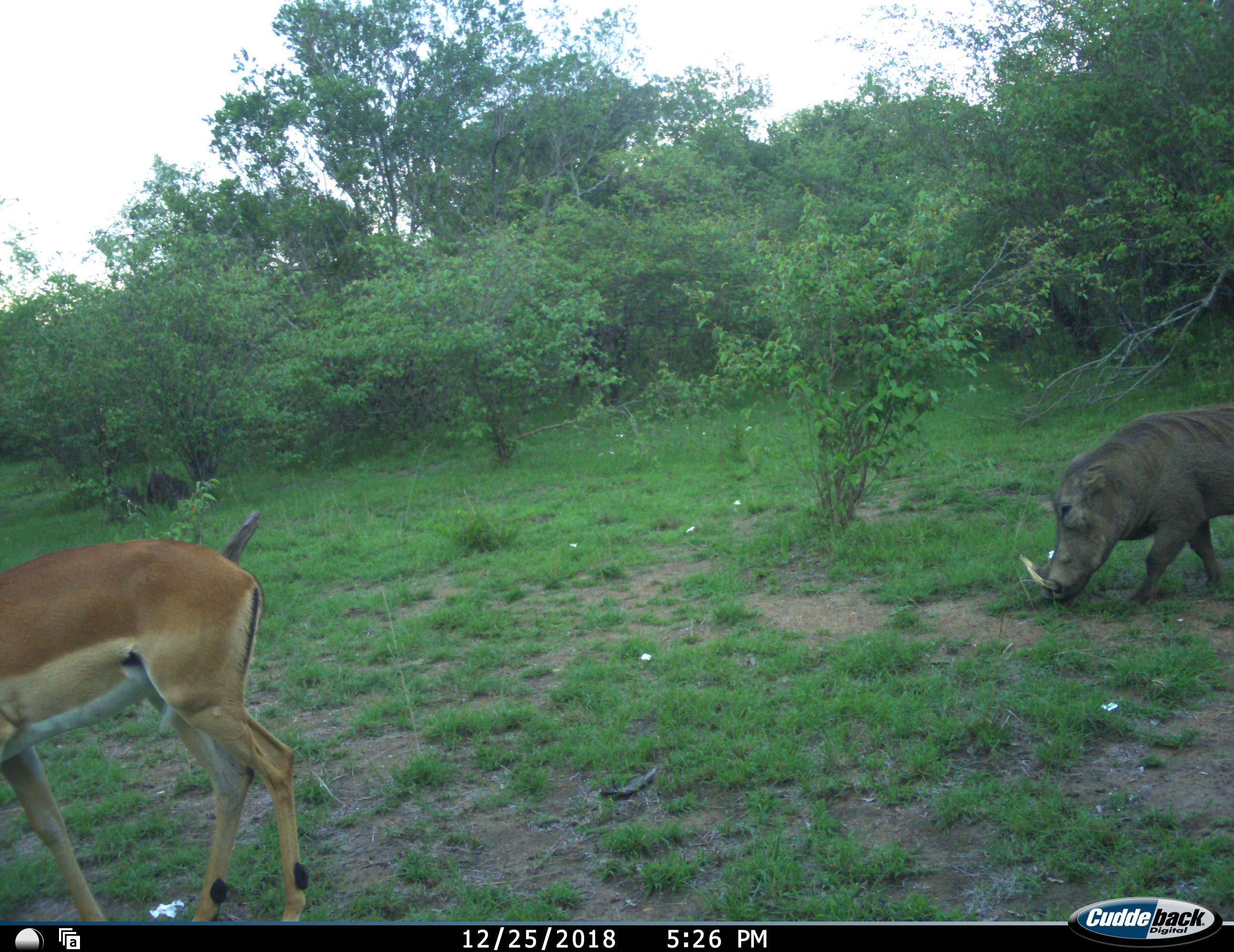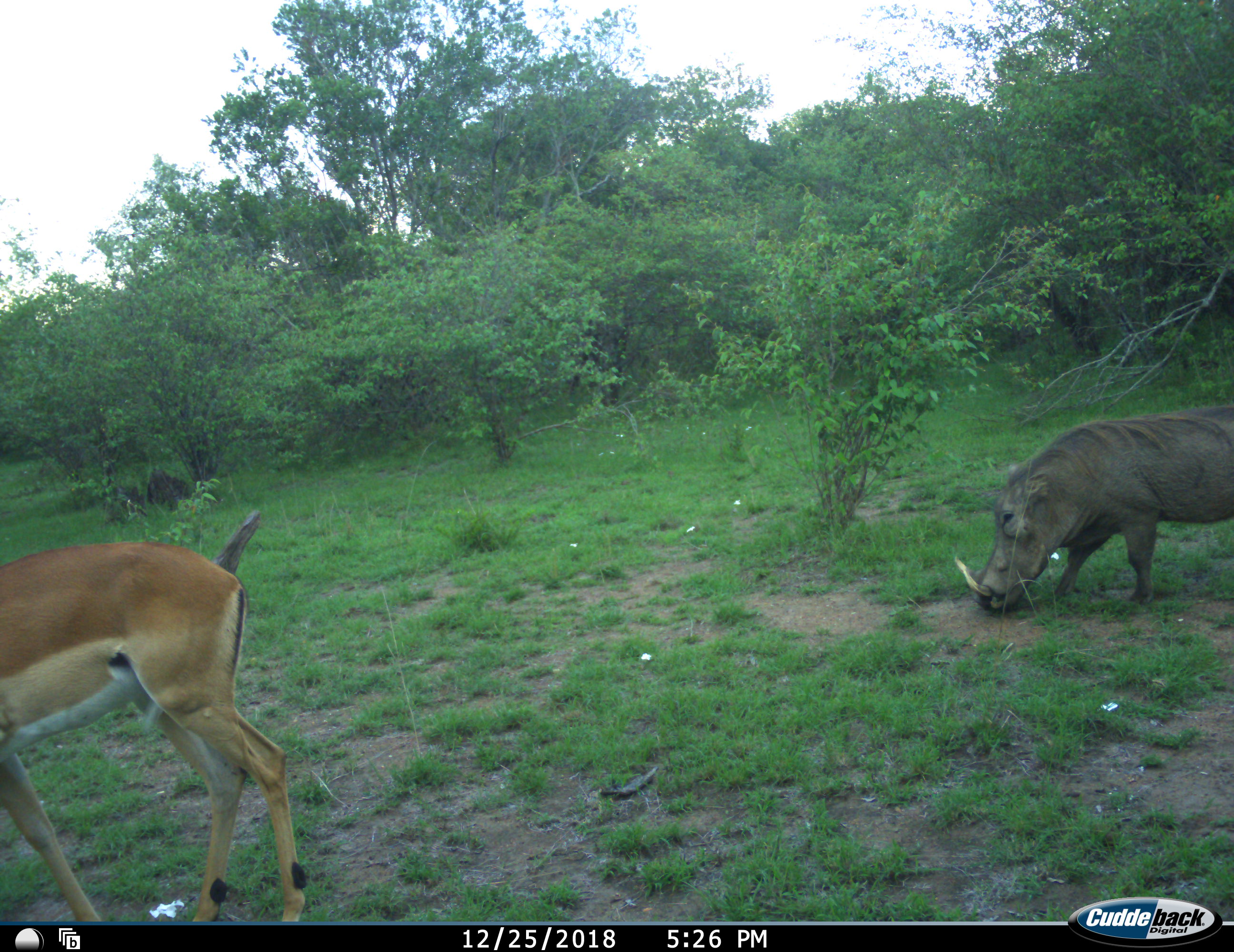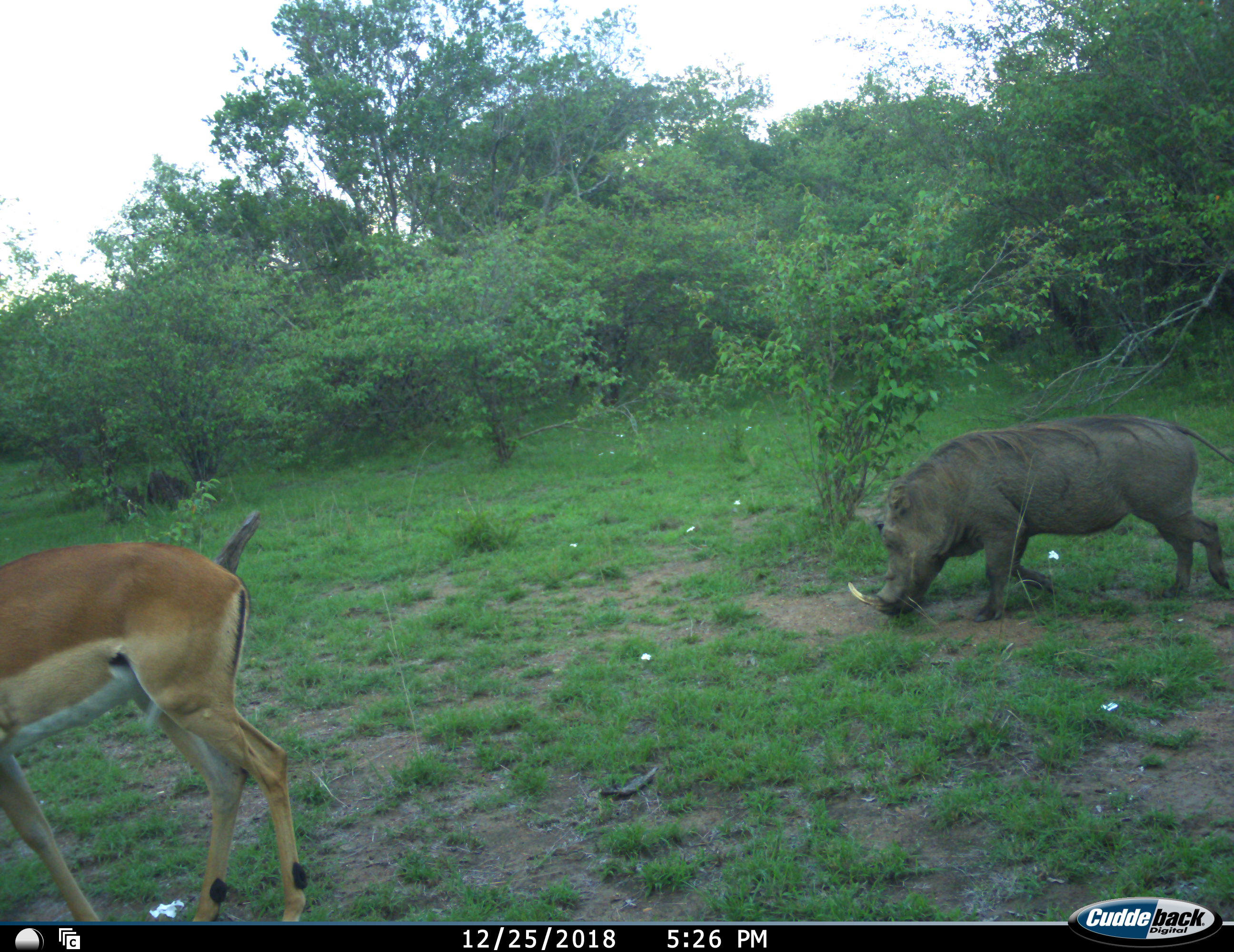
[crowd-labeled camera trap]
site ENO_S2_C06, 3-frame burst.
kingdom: Animalia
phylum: Chordata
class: Mammalia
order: Artiodactyla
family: Bovidae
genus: Aepyceros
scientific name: Aepyceros melampus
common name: impala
Impala (Aepyceros melampus), count 1. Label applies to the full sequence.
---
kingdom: Animalia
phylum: Chordata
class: Mammalia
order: Artiodactyla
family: Suidae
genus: Phacochoerus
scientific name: Phacochoerus africanus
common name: warthog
Warthog (Phacochoerus africanus), count 1. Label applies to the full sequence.